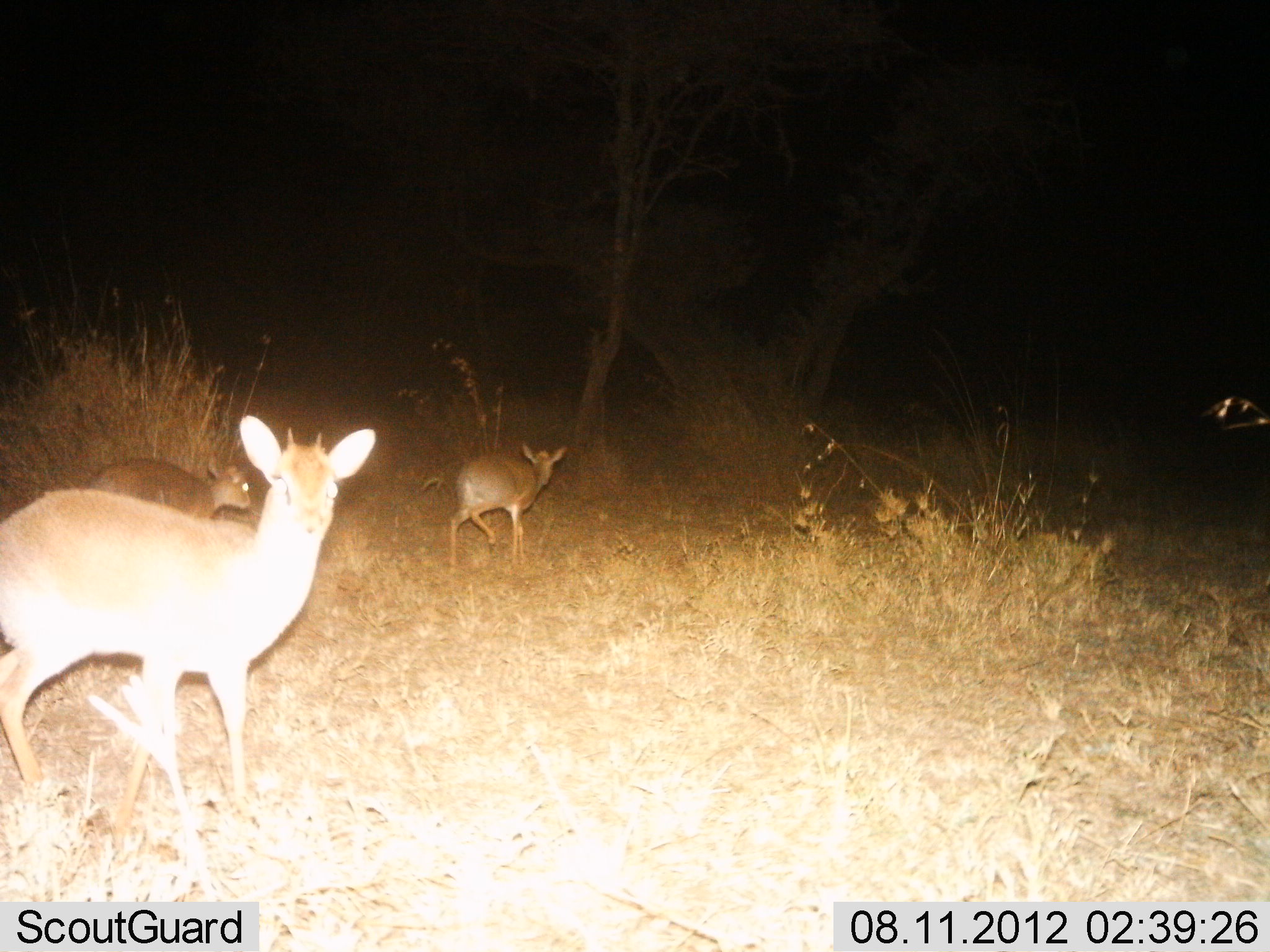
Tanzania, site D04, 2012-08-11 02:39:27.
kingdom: Animalia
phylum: Chordata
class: Mammalia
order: Artiodactyla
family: Bovidae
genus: Madoqua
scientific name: Madoqua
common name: dikdik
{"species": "dikdik (Madoqua)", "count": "3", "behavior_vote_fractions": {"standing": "50%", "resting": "0%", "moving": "80%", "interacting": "0%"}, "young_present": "0%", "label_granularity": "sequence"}